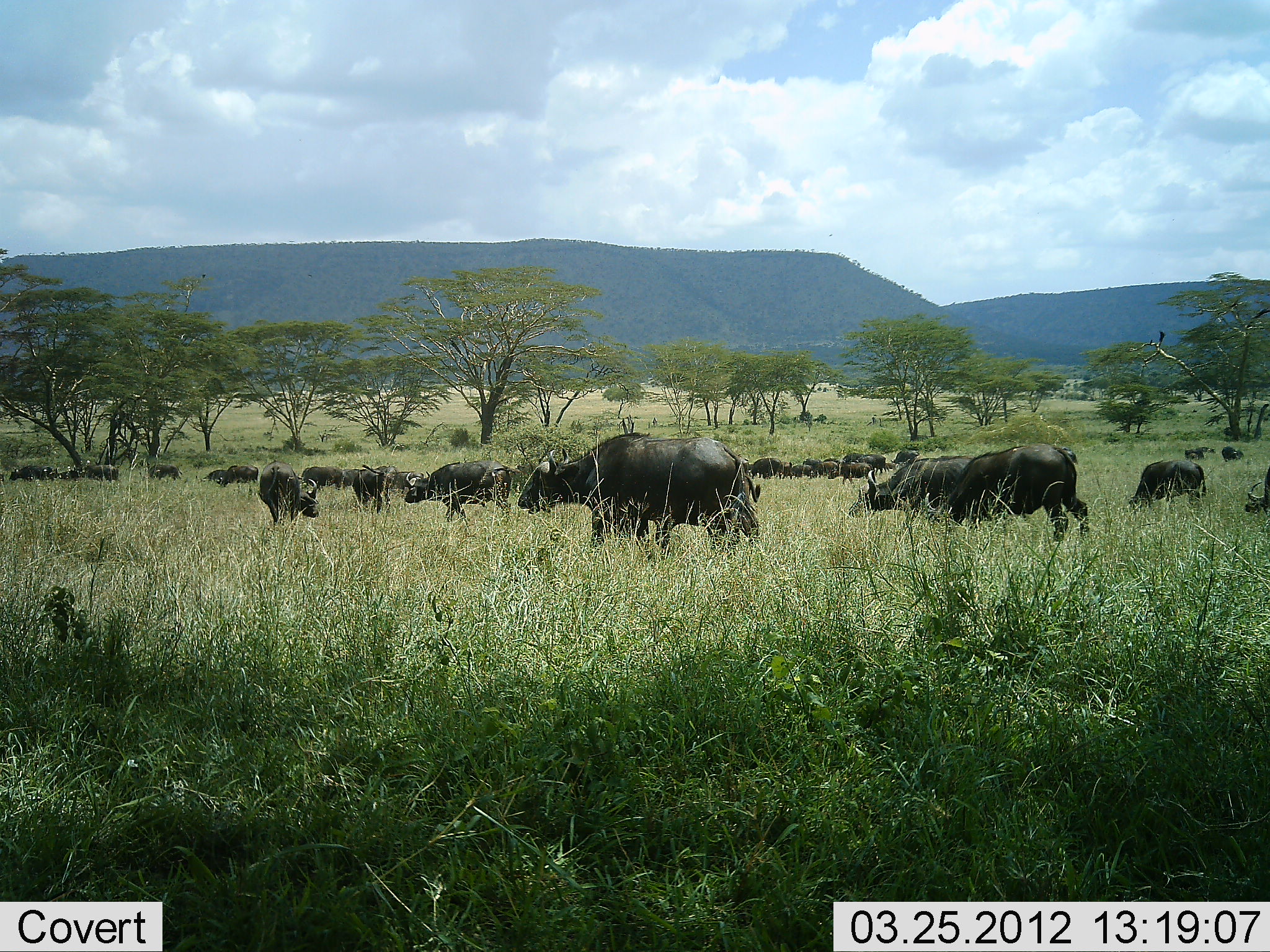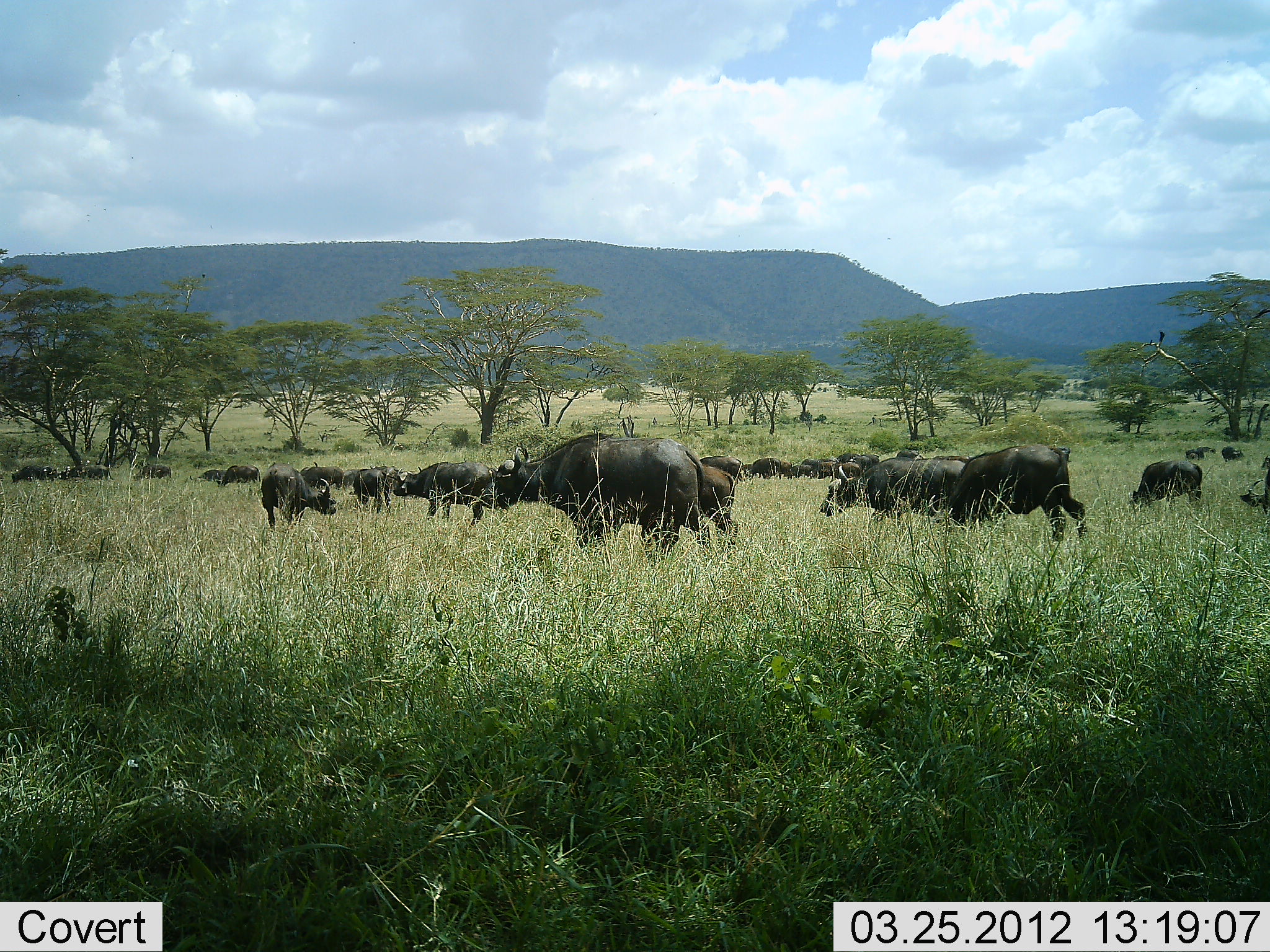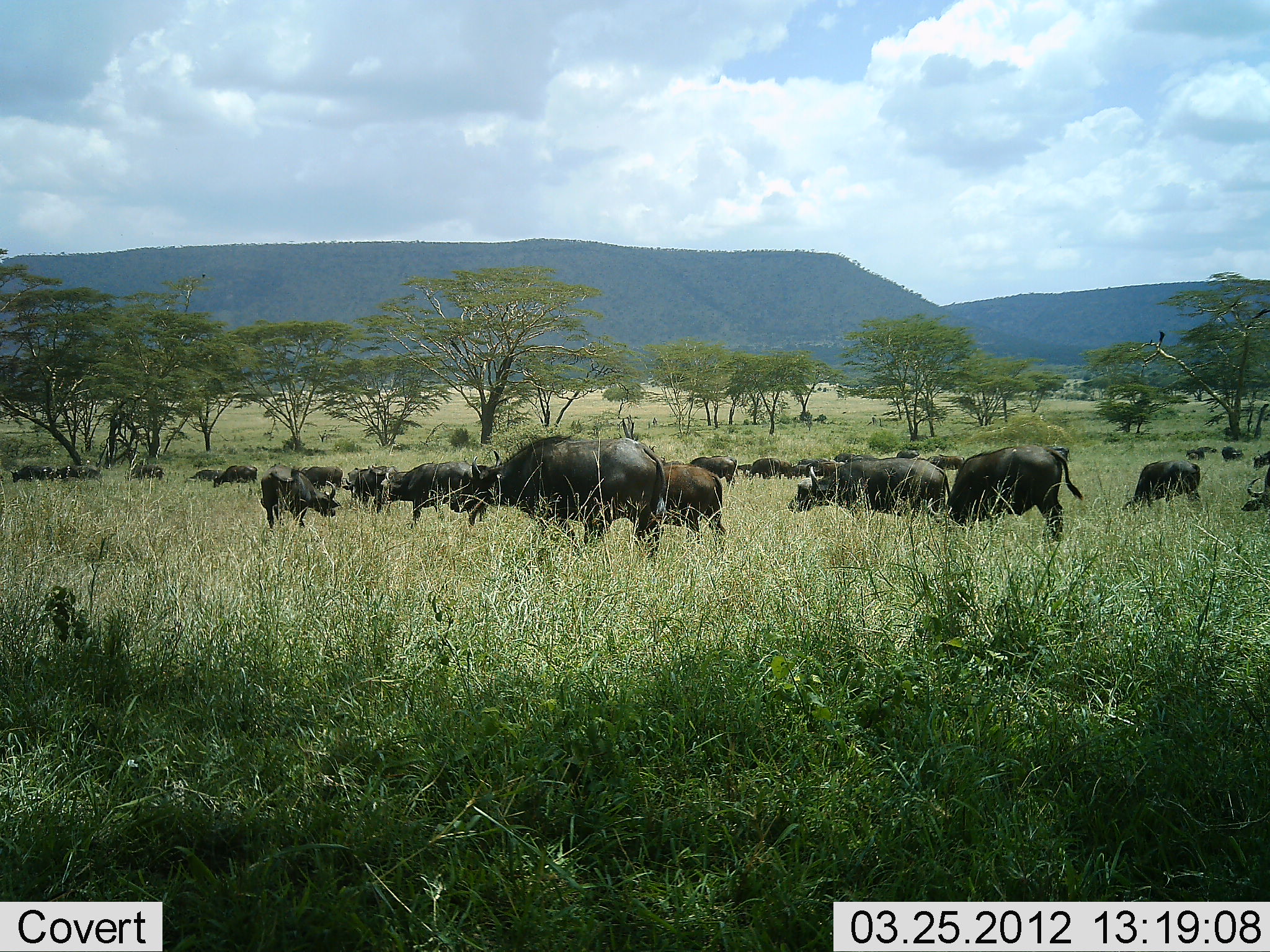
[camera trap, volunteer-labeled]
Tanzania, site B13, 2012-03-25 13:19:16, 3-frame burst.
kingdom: Animalia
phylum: Chordata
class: Mammalia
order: Artiodactyla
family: Bovidae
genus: Syncerus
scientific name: Syncerus caffer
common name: cape buffalo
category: buffalo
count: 11-50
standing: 41%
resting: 0%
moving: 91%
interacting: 0%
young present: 5%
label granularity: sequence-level